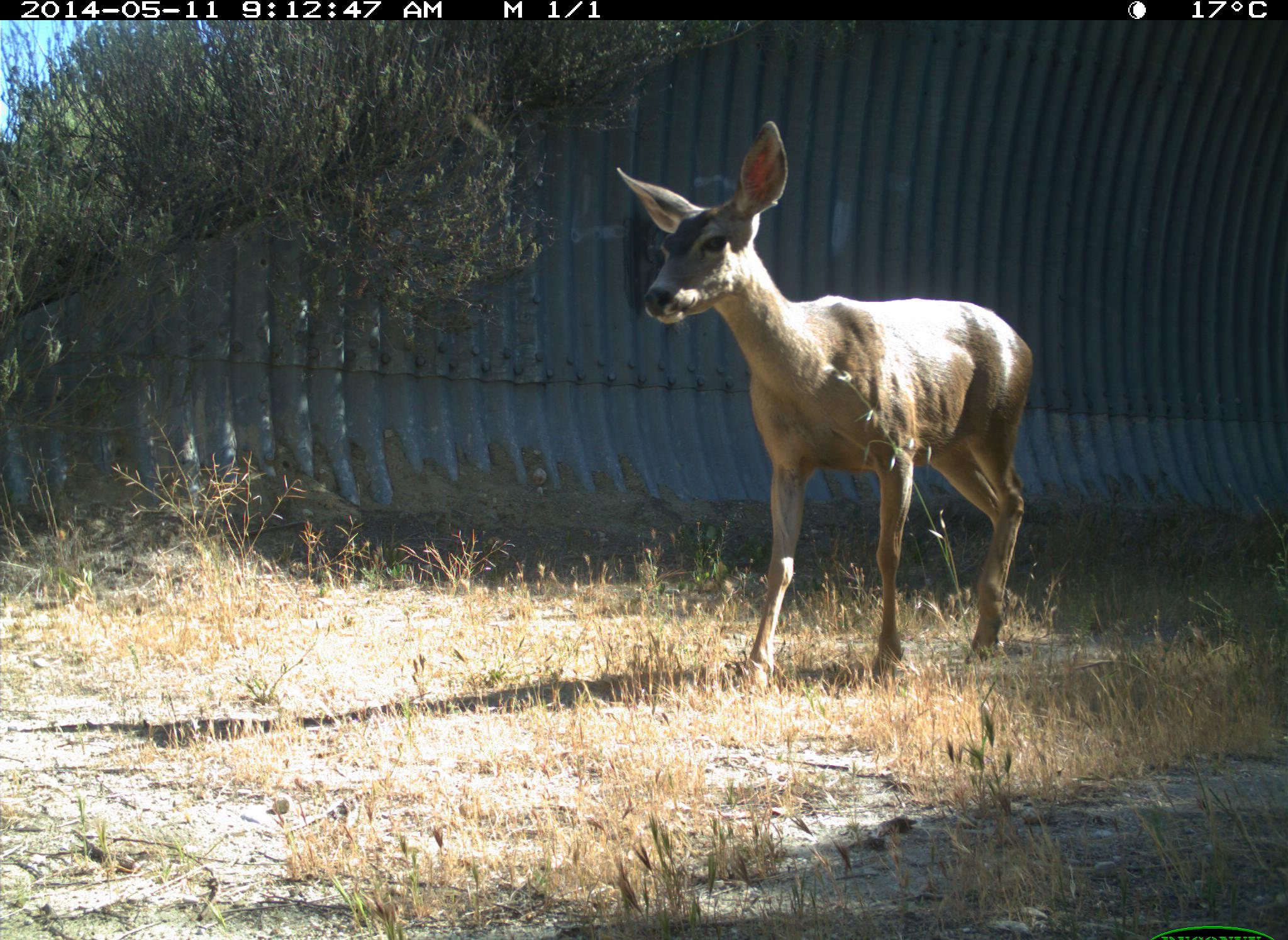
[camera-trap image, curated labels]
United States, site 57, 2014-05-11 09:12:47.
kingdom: Animalia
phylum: Chordata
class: Mammalia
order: Artiodactyla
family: Cervidae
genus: Odocoileus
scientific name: Odocoileus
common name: deer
Deer (Odocoileus).